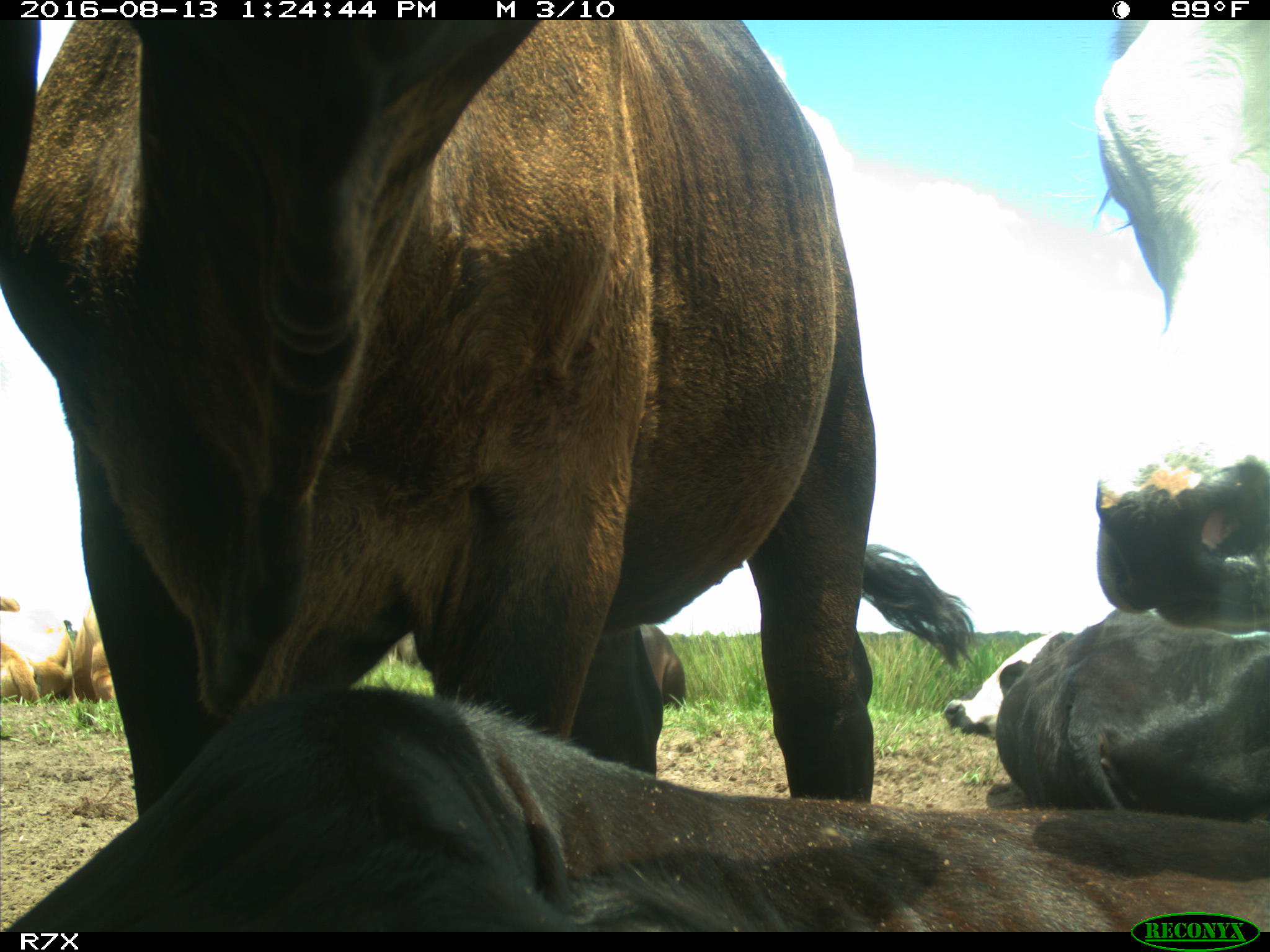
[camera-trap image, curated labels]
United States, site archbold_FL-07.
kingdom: Animalia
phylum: Chordata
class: Mammalia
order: Artiodactyla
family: Bovidae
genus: Bos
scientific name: Bos taurus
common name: domestic cow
Bos taurus (domestic cow).